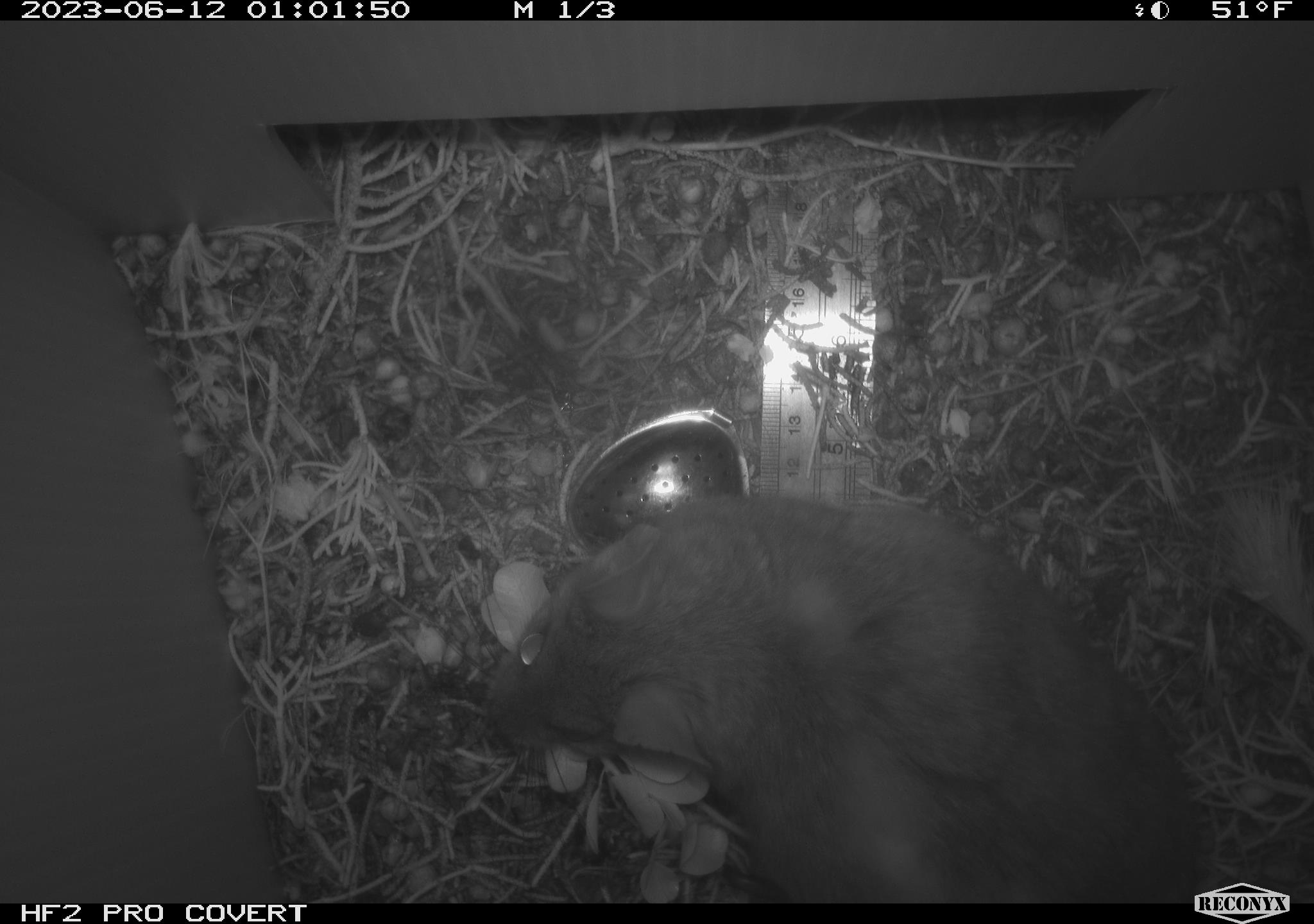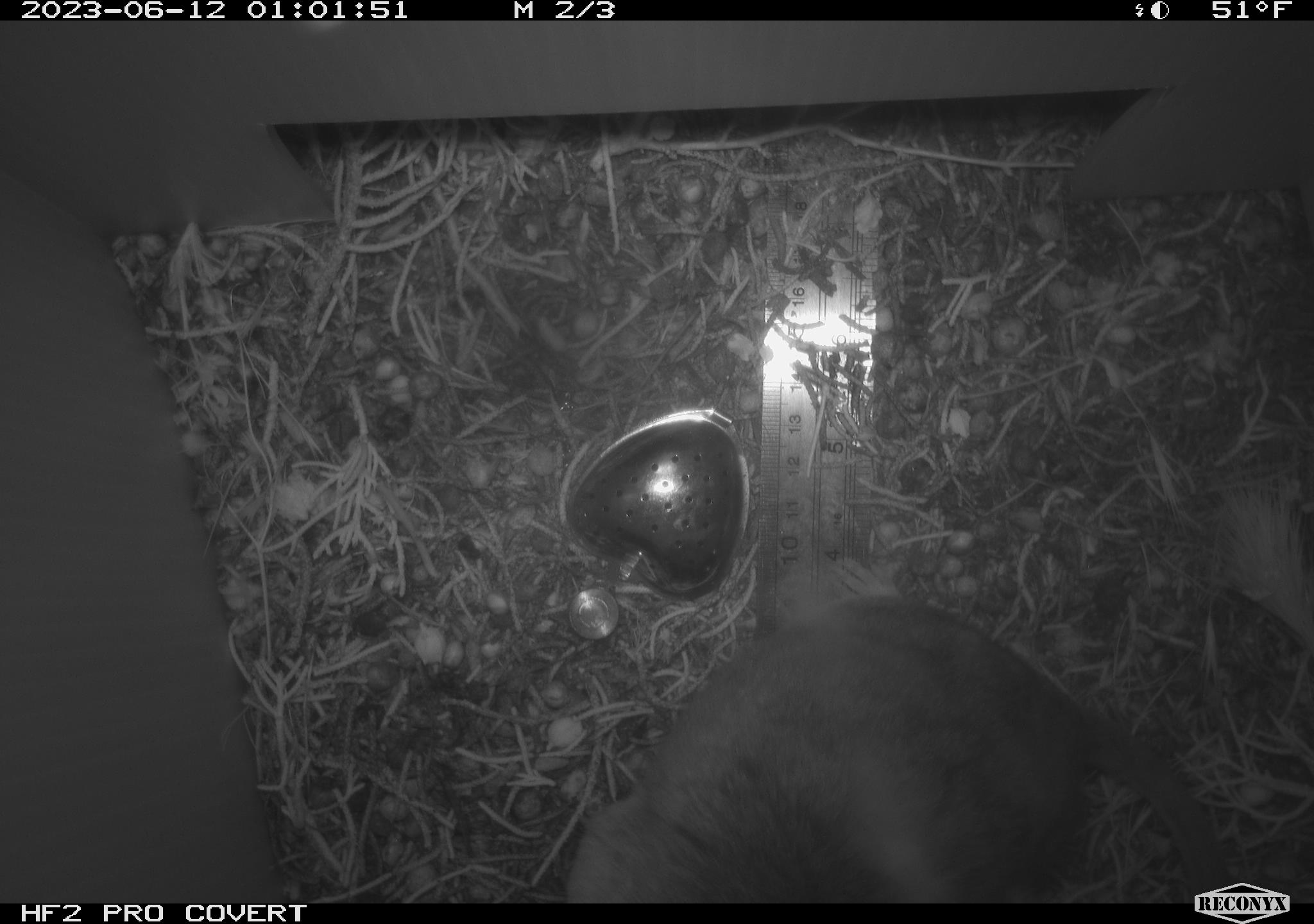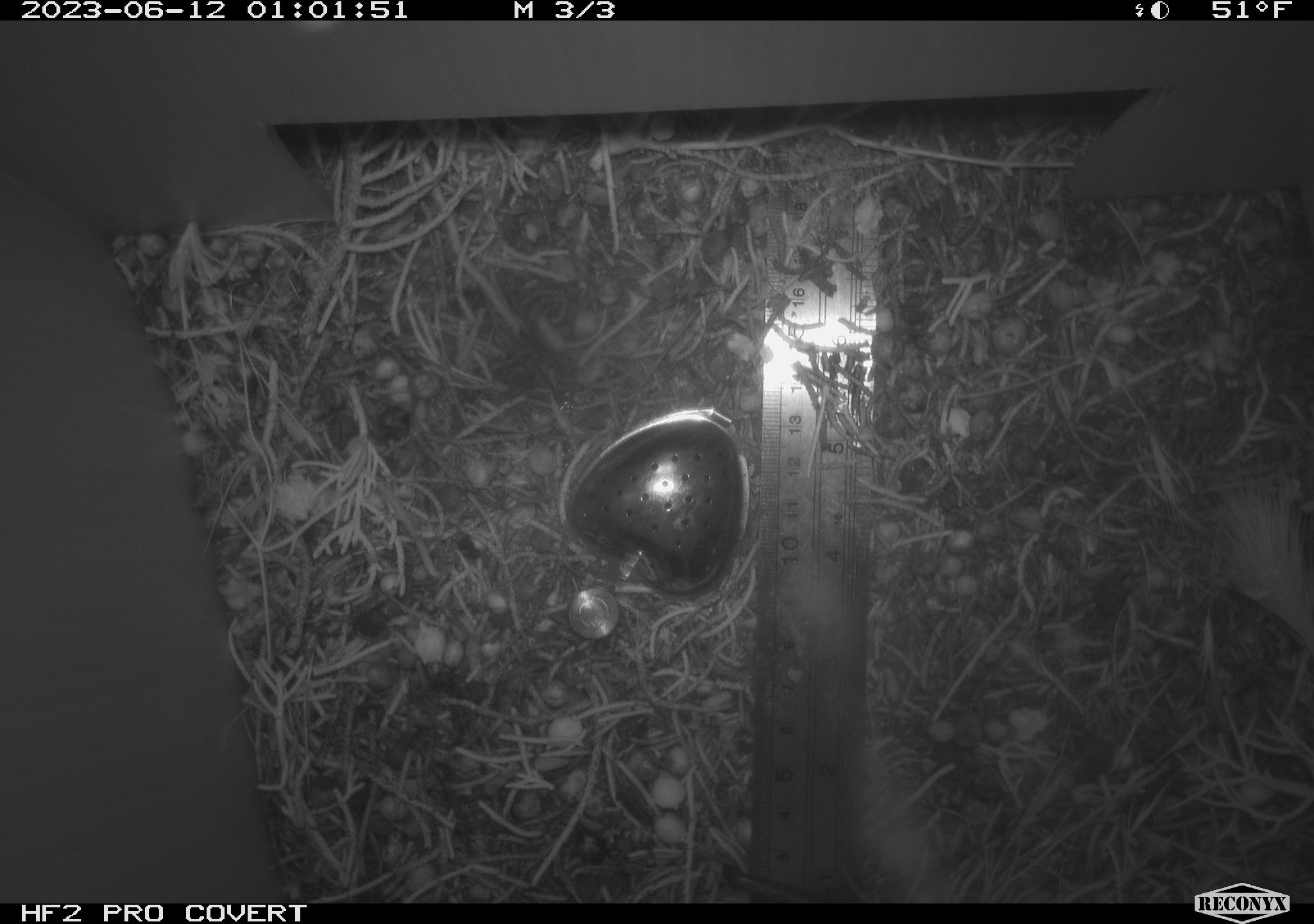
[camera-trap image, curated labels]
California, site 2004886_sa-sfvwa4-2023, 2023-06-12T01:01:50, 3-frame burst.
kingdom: Animalia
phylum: Chordata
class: Mammalia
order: Rodentia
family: Cricetidae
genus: Neotoma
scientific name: Neotoma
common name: pack rat or woodrat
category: neotoma species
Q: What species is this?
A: Neotoma species (pack rat or woodrat) (Neotoma).